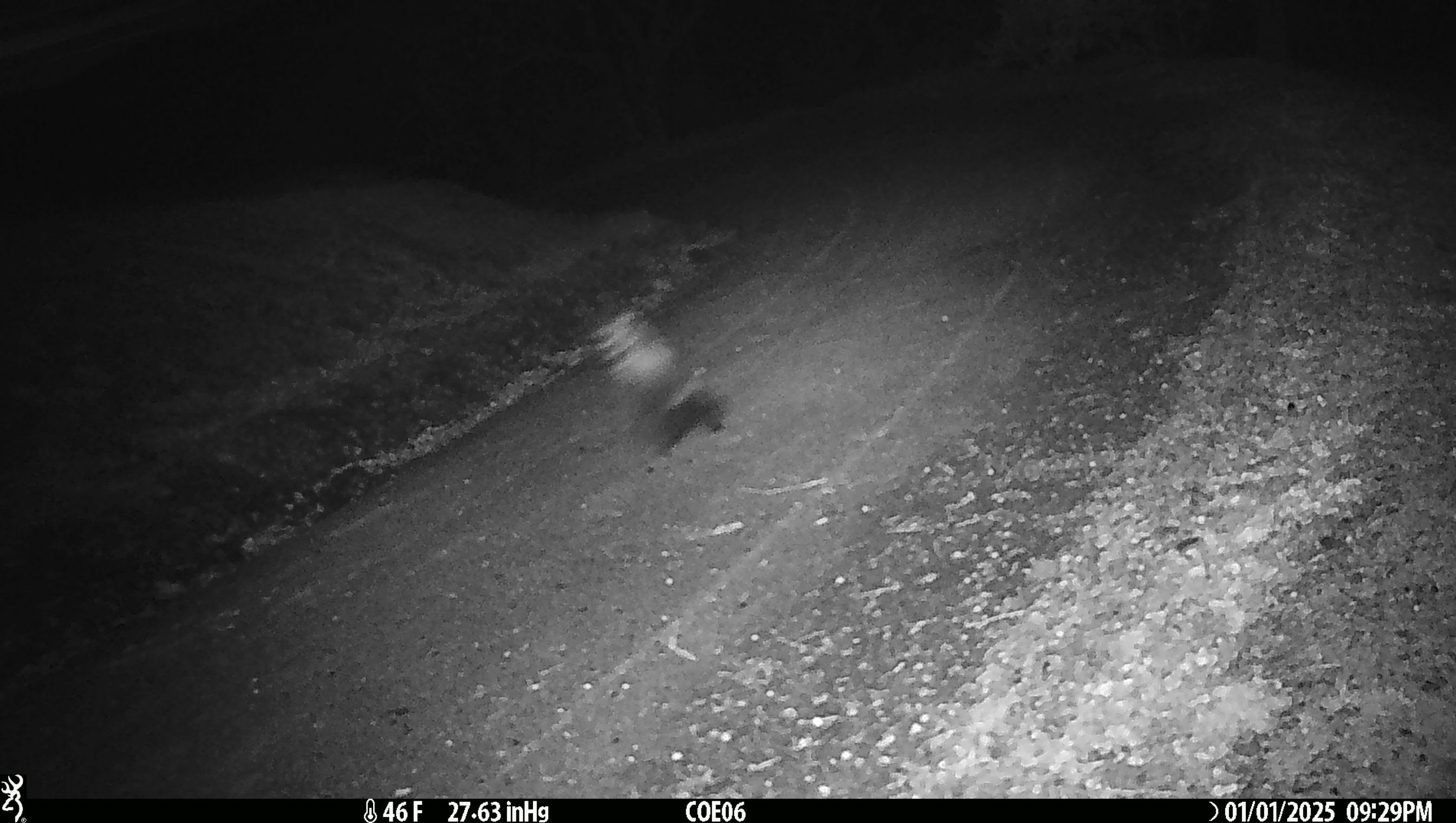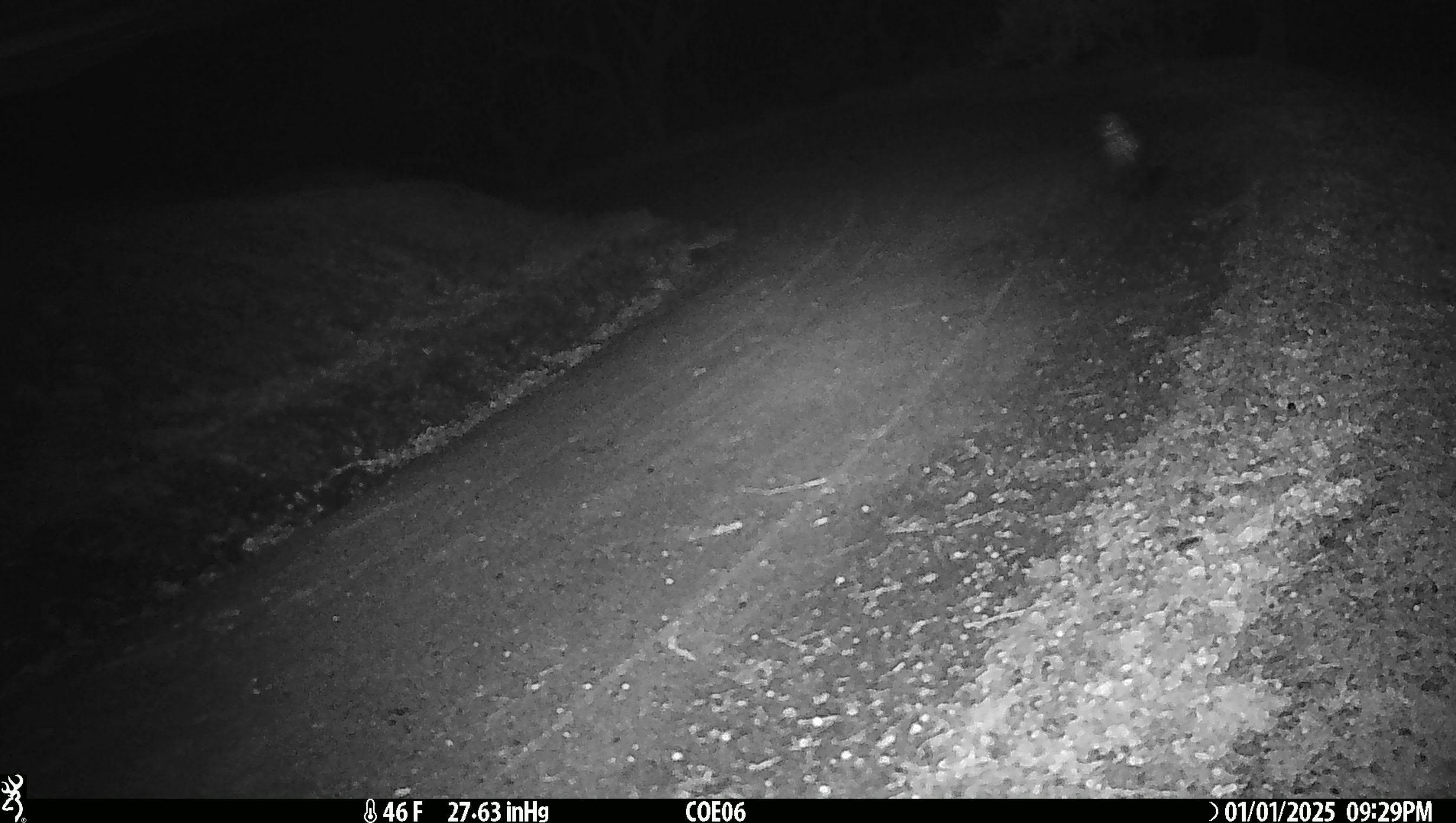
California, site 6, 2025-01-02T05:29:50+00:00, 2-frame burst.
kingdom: Animalia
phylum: Chordata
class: Mammalia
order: Carnivora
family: Mephitidae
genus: Mephitis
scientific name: Mephitis mephitis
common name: striped skunk